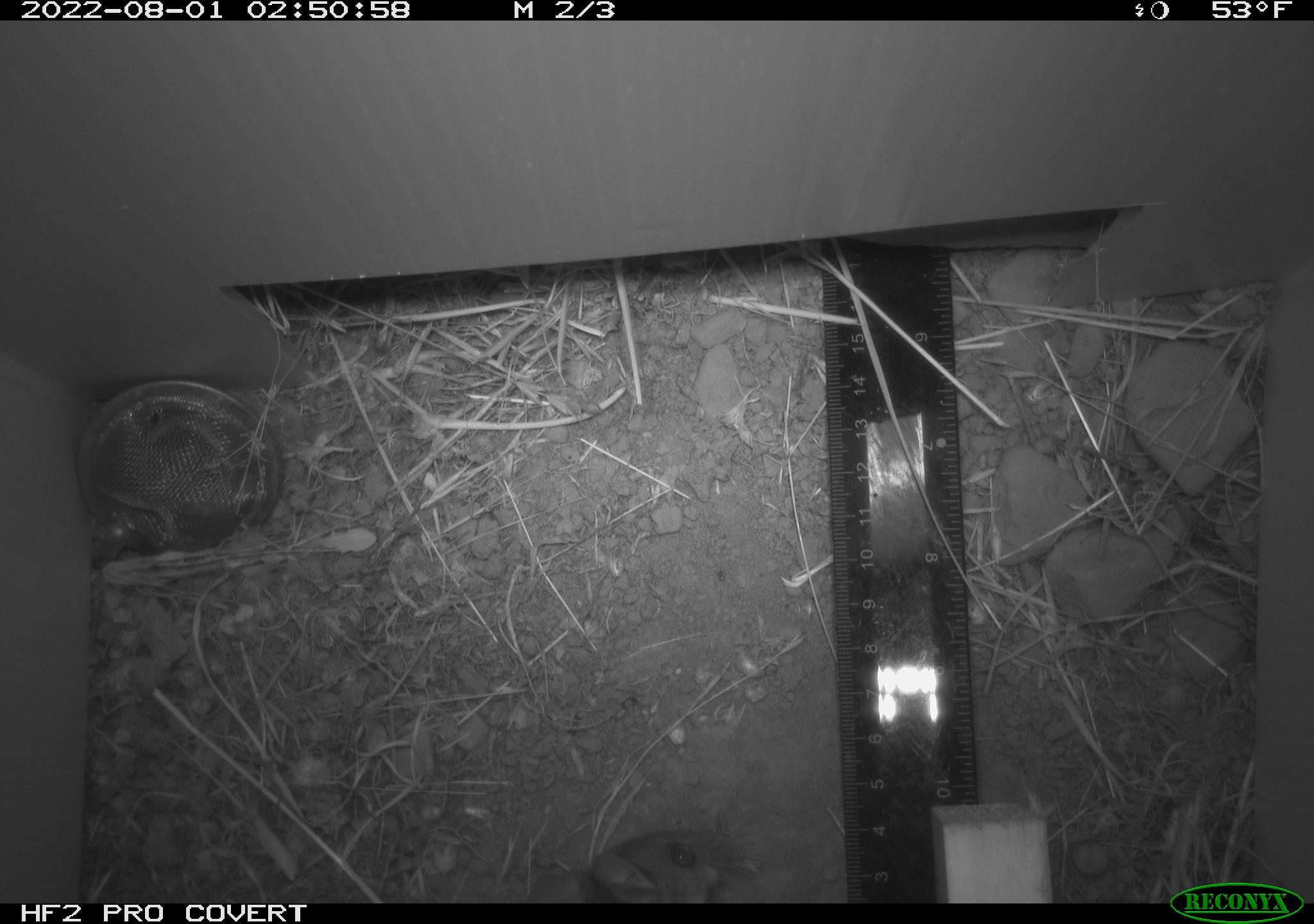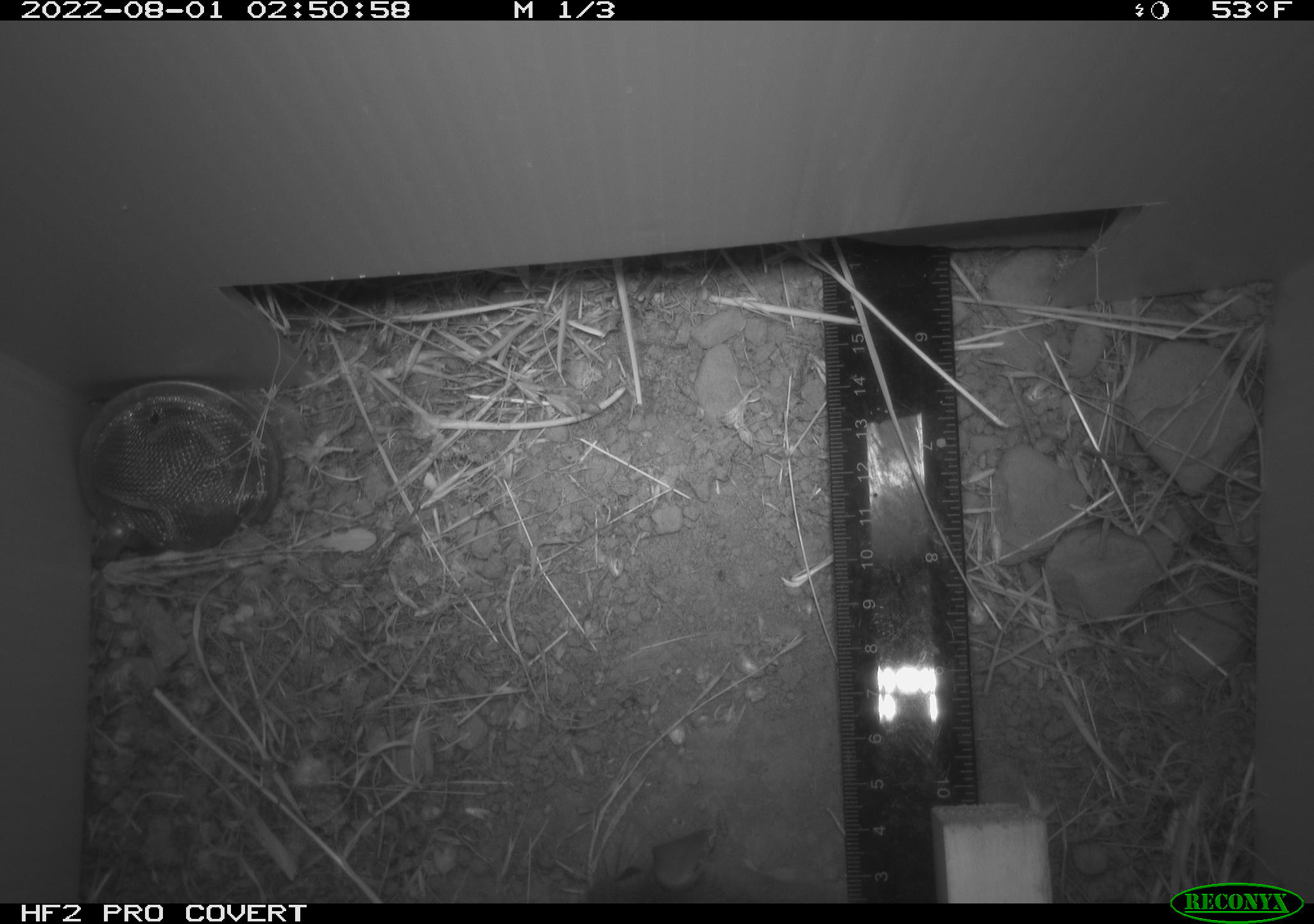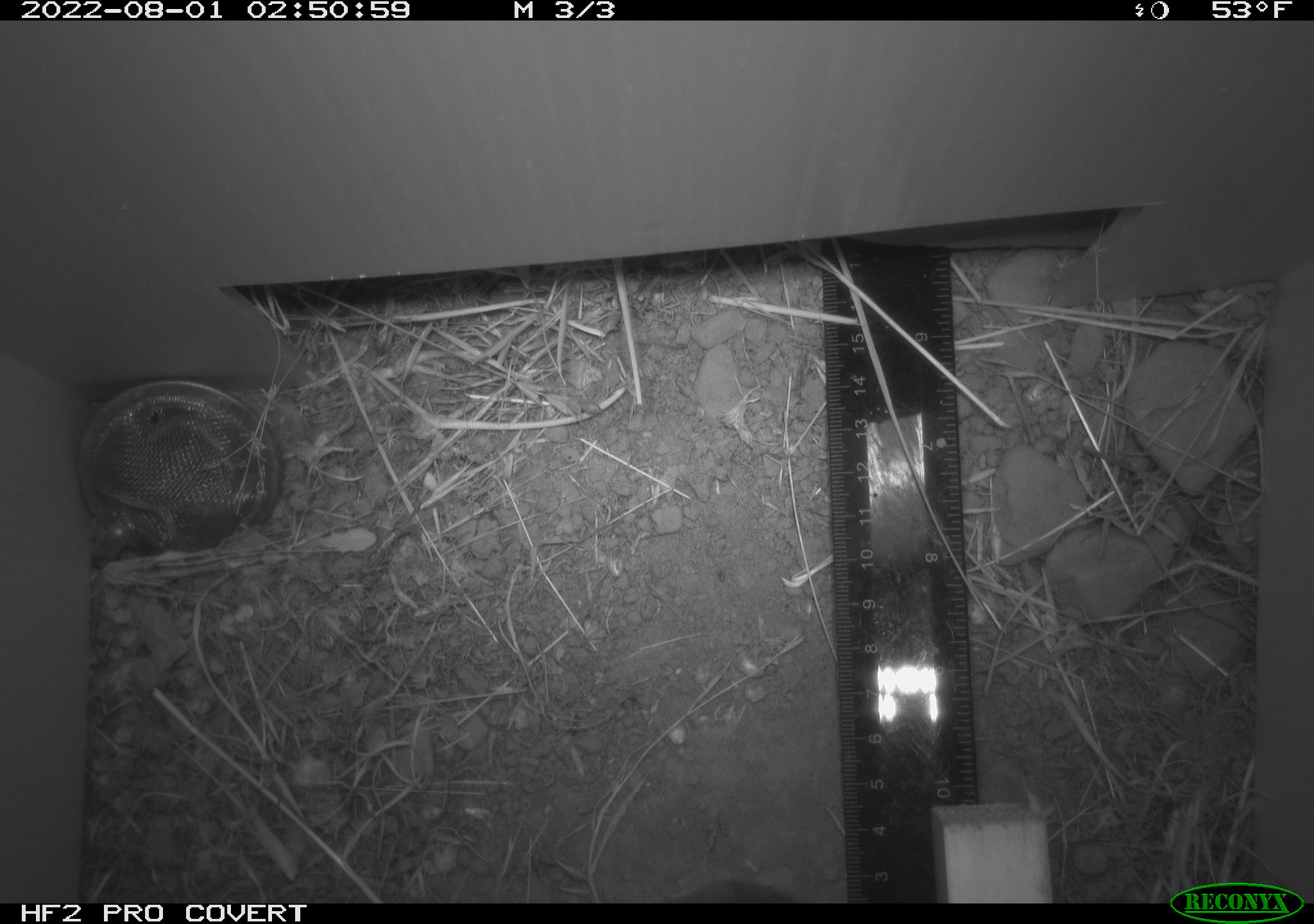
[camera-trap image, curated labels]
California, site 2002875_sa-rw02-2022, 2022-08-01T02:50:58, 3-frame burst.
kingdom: Animalia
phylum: Chordata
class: Mammalia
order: Rodentia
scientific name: Rodentia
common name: mouse species